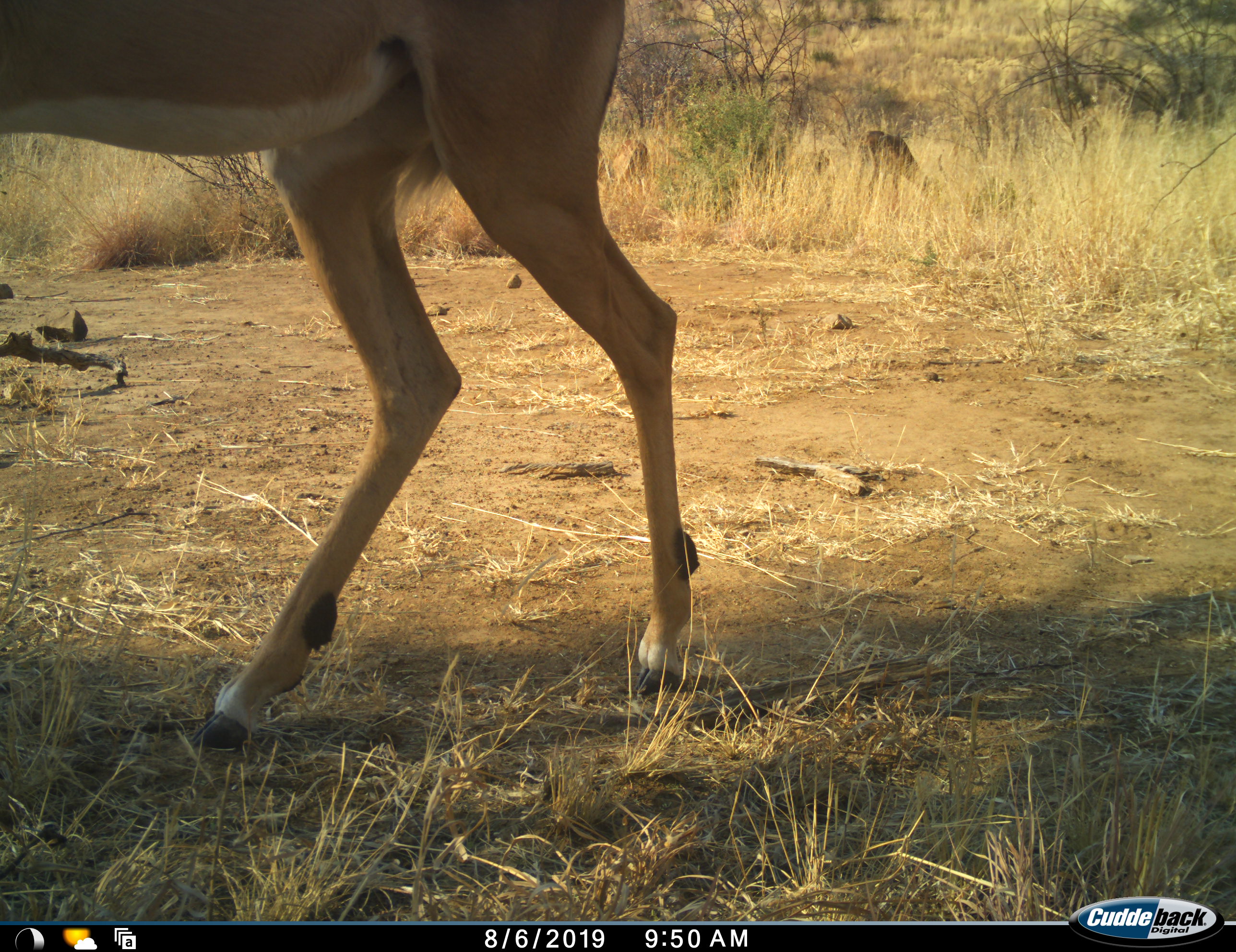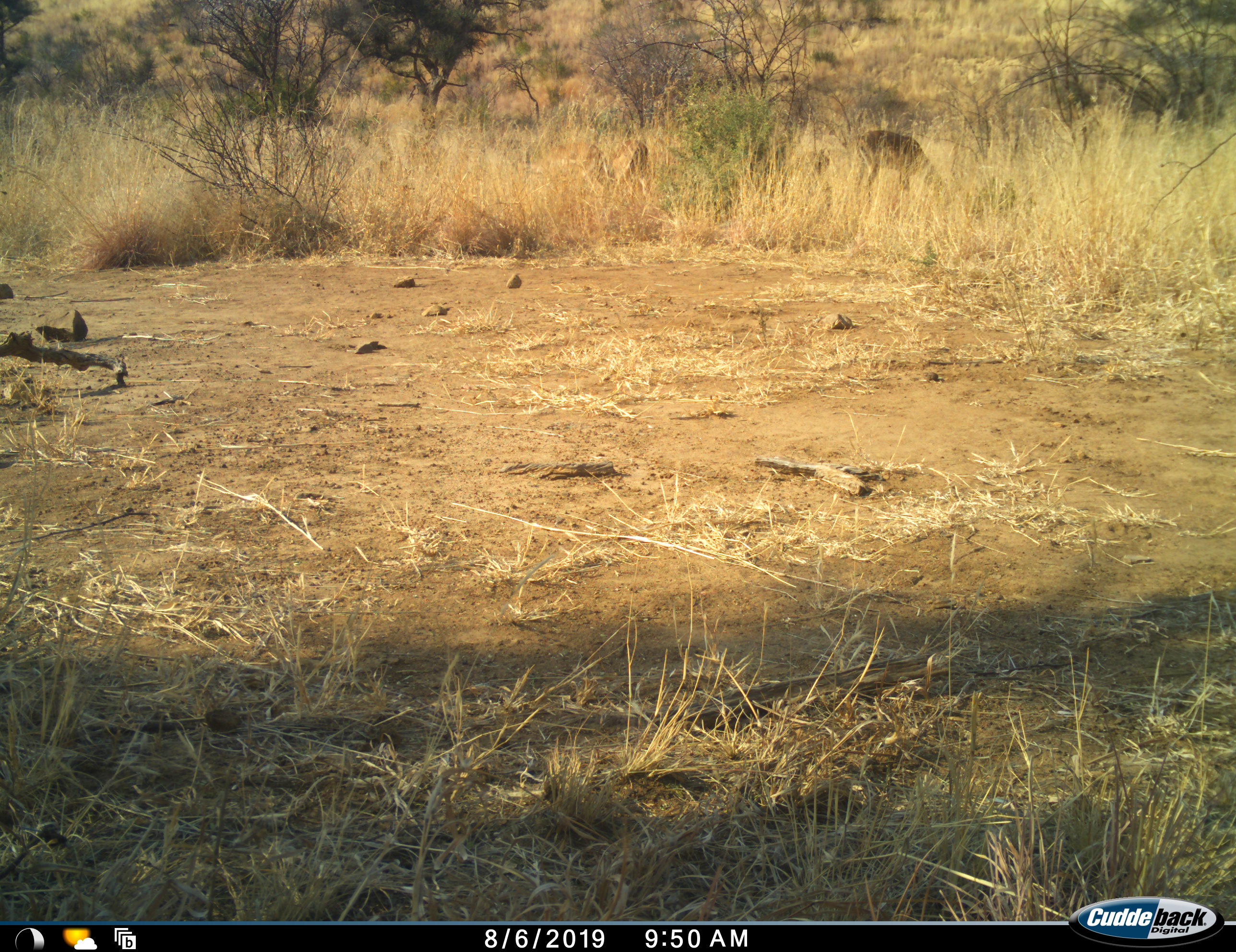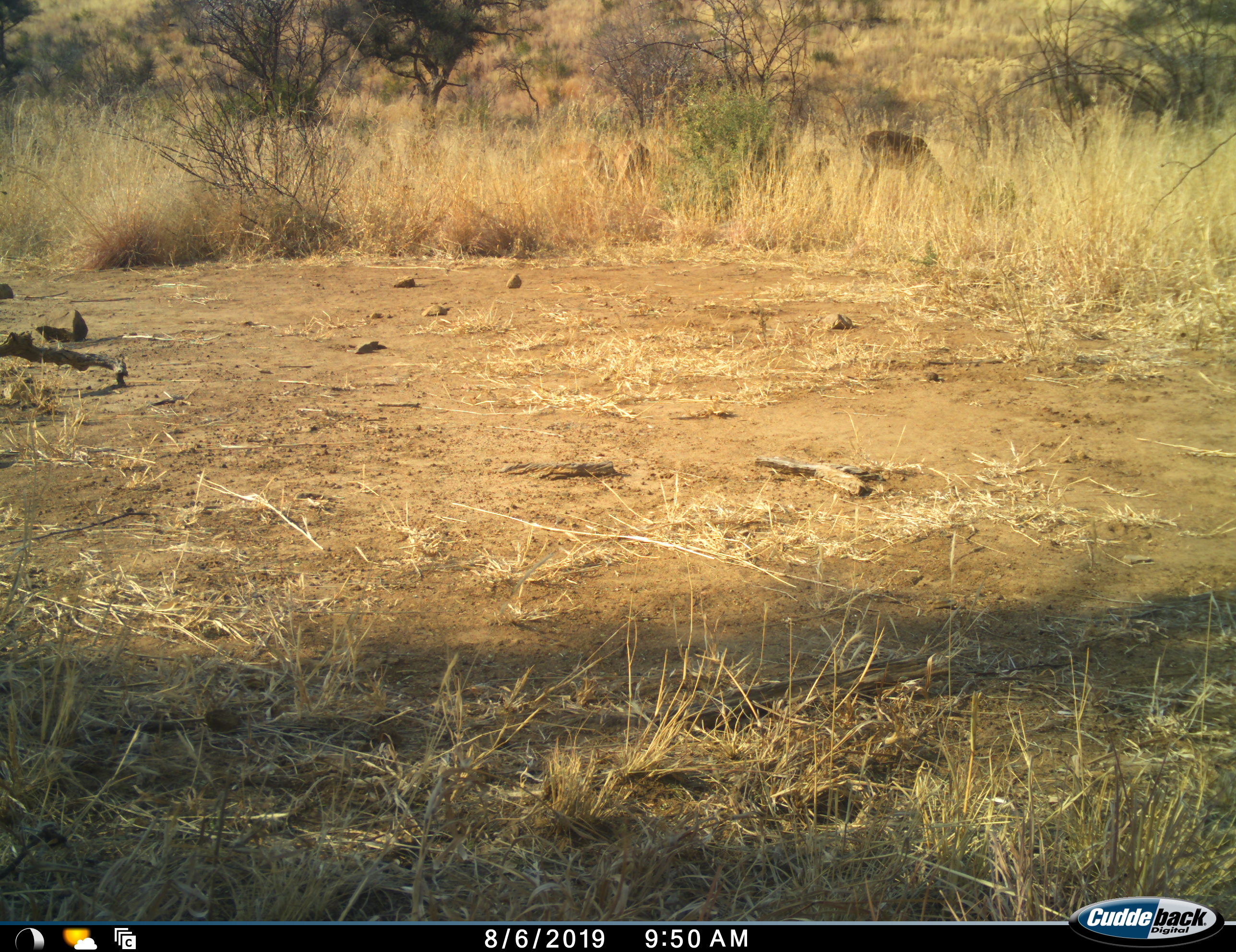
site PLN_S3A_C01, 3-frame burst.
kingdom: Animalia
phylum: Chordata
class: Mammalia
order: Artiodactyla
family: Bovidae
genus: Aepyceros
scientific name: Aepyceros melampus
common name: impala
Impala (Aepyceros melampus), count 4. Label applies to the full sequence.